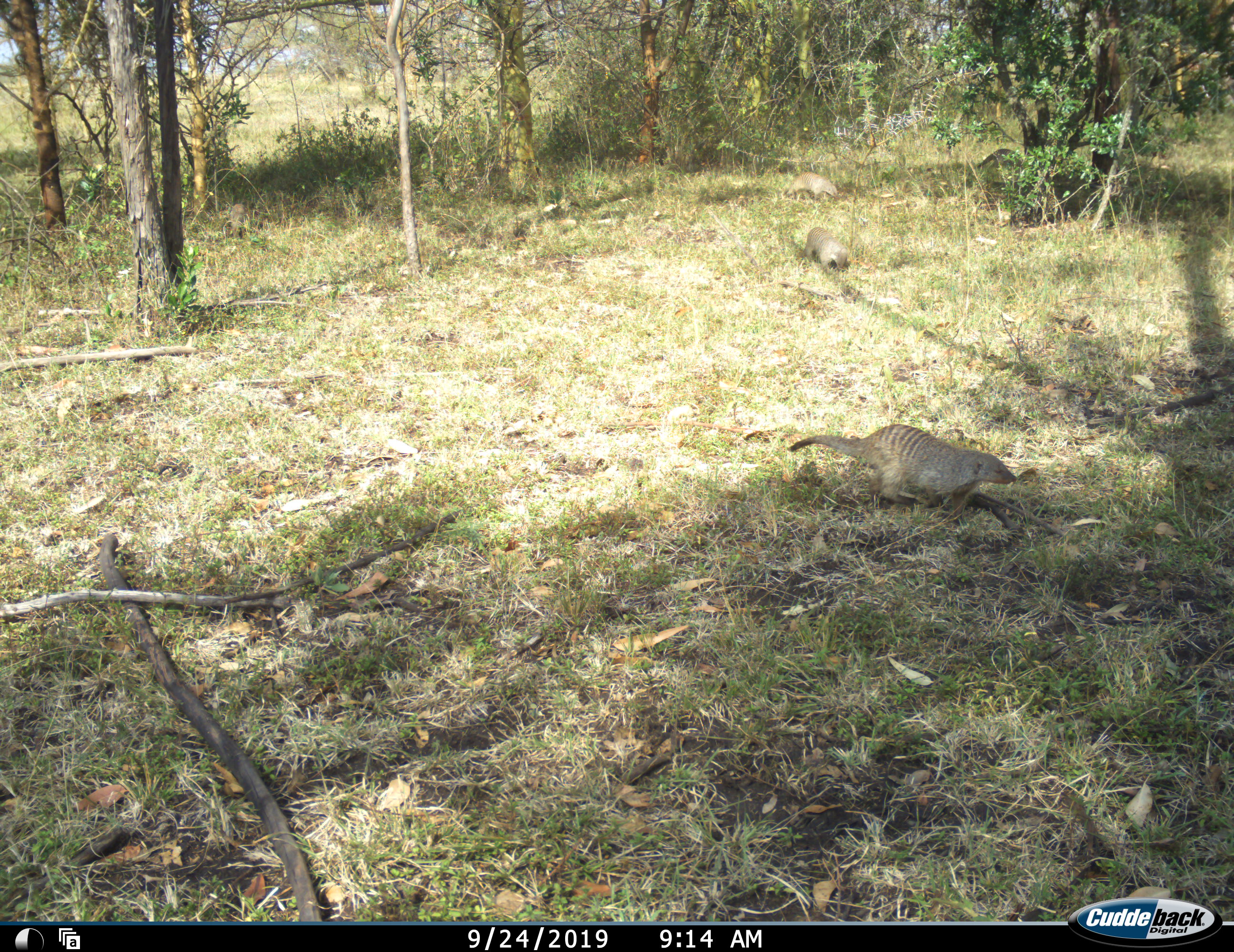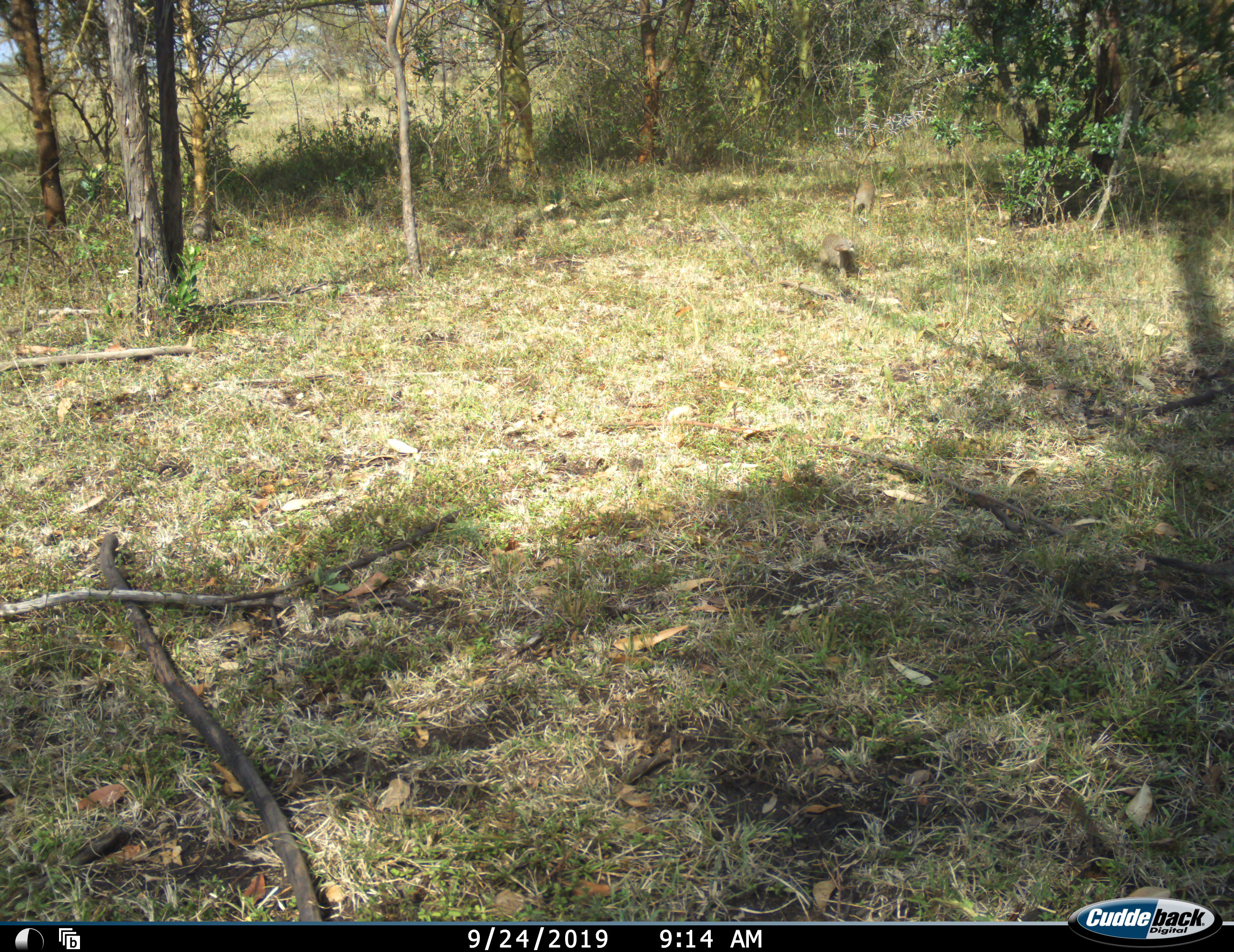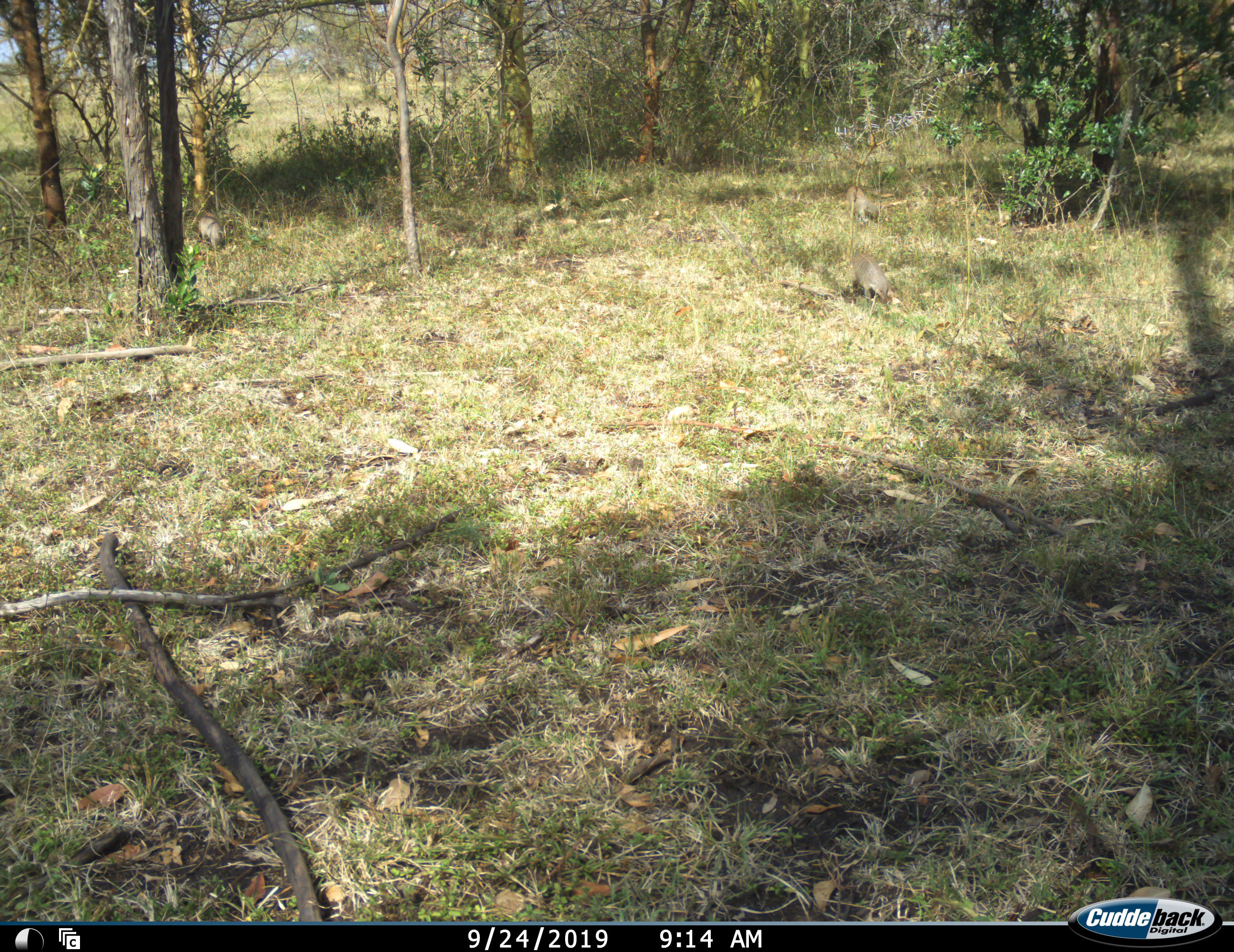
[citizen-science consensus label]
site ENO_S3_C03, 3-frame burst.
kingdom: Animalia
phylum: Chordata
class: Mammalia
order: Carnivora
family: Herpestidae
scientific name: Herpestidae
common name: mongoose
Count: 4.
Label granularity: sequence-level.